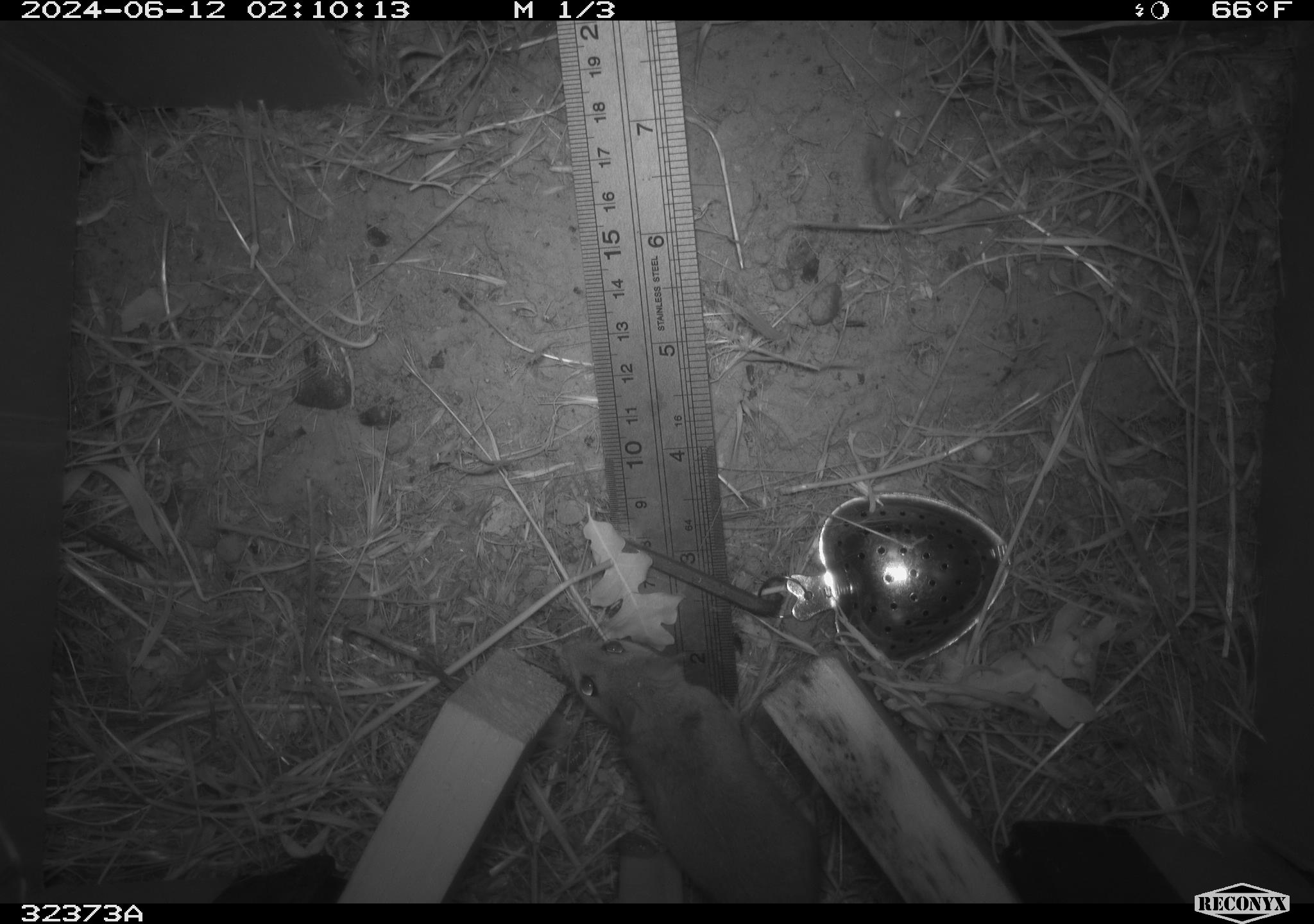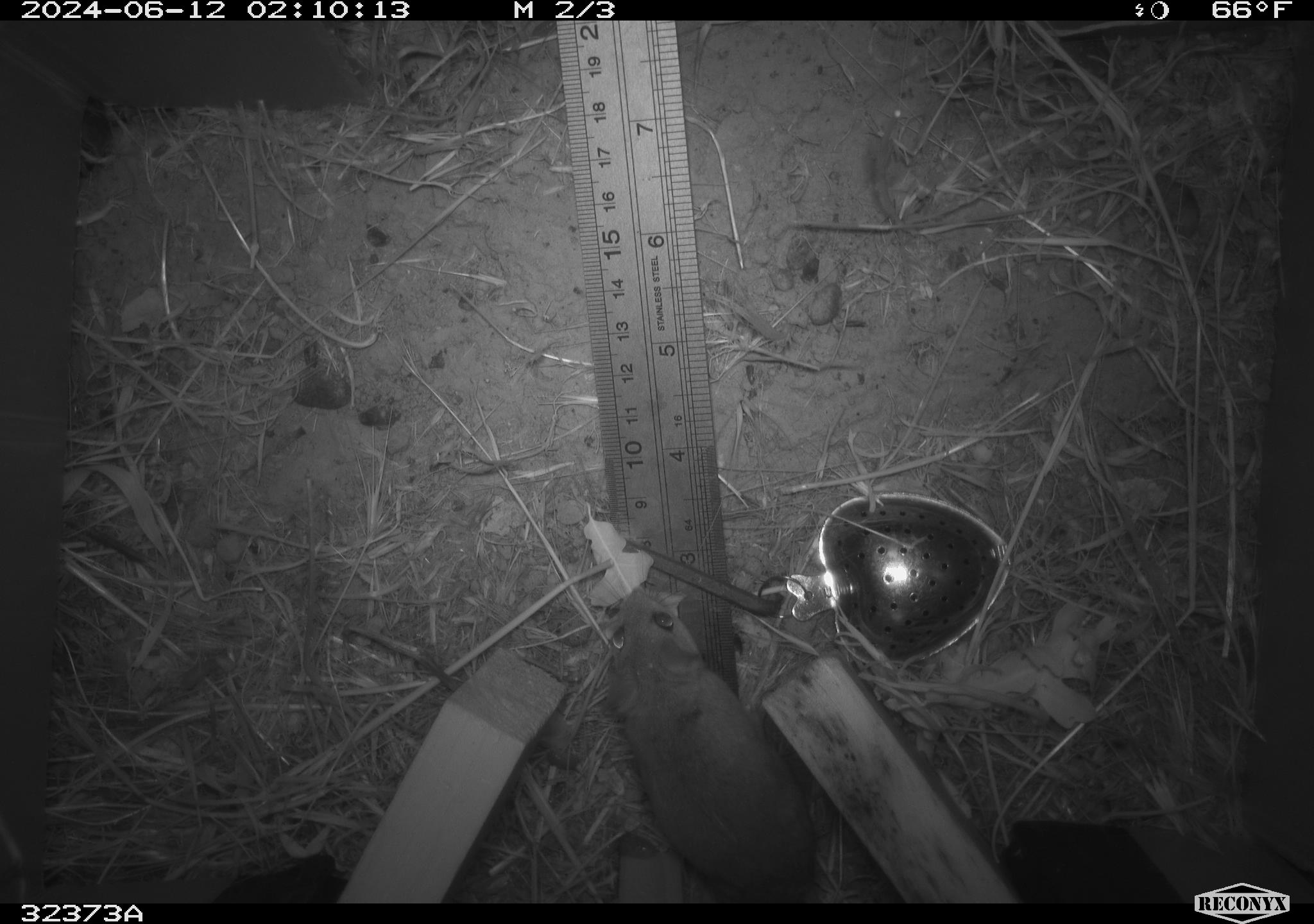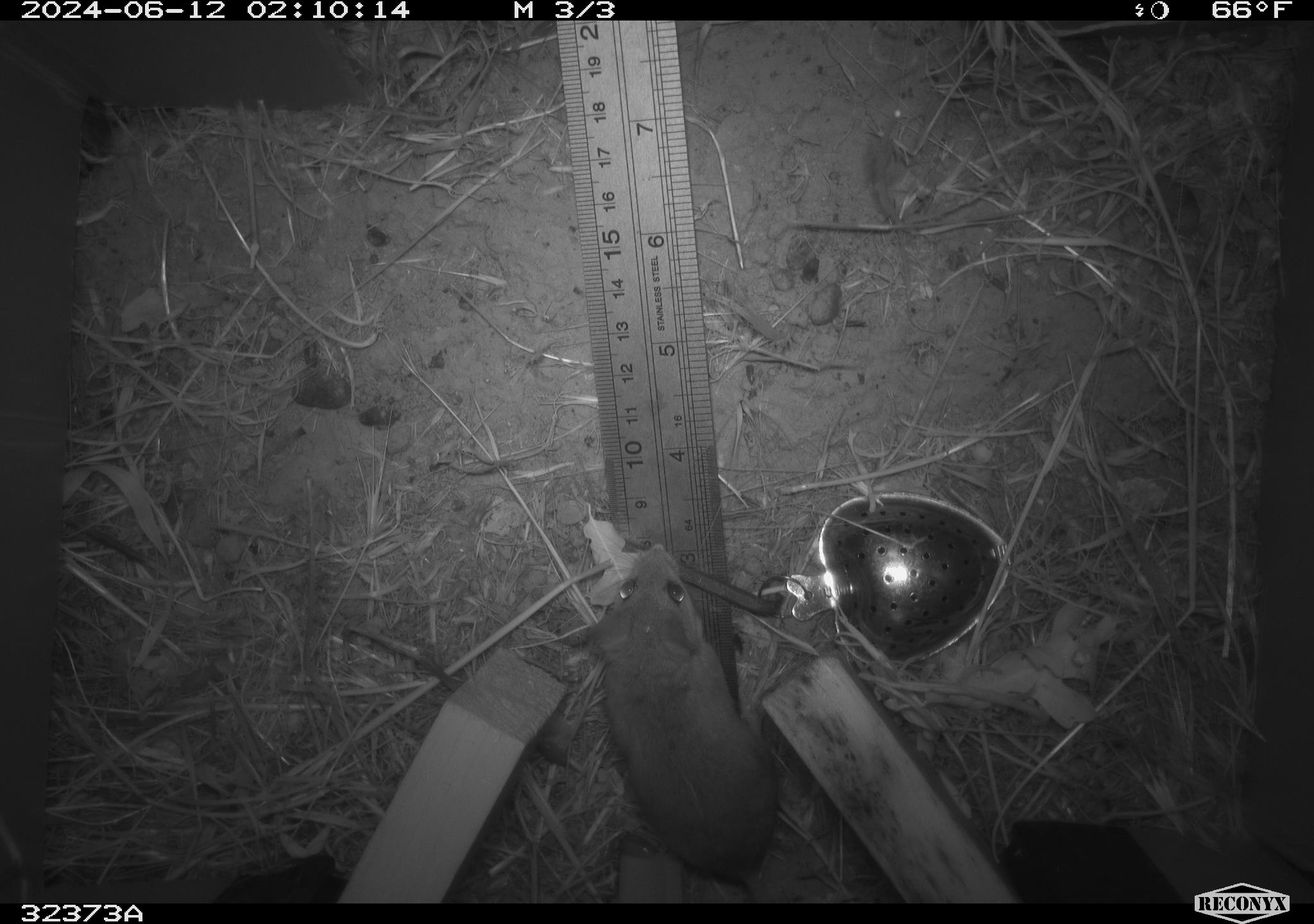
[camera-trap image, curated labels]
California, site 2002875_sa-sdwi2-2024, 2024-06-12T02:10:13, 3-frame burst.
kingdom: Animalia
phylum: Chordata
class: Mammalia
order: Rodentia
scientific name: Rodentia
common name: mouse species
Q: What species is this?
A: Mouse species (Rodentia).